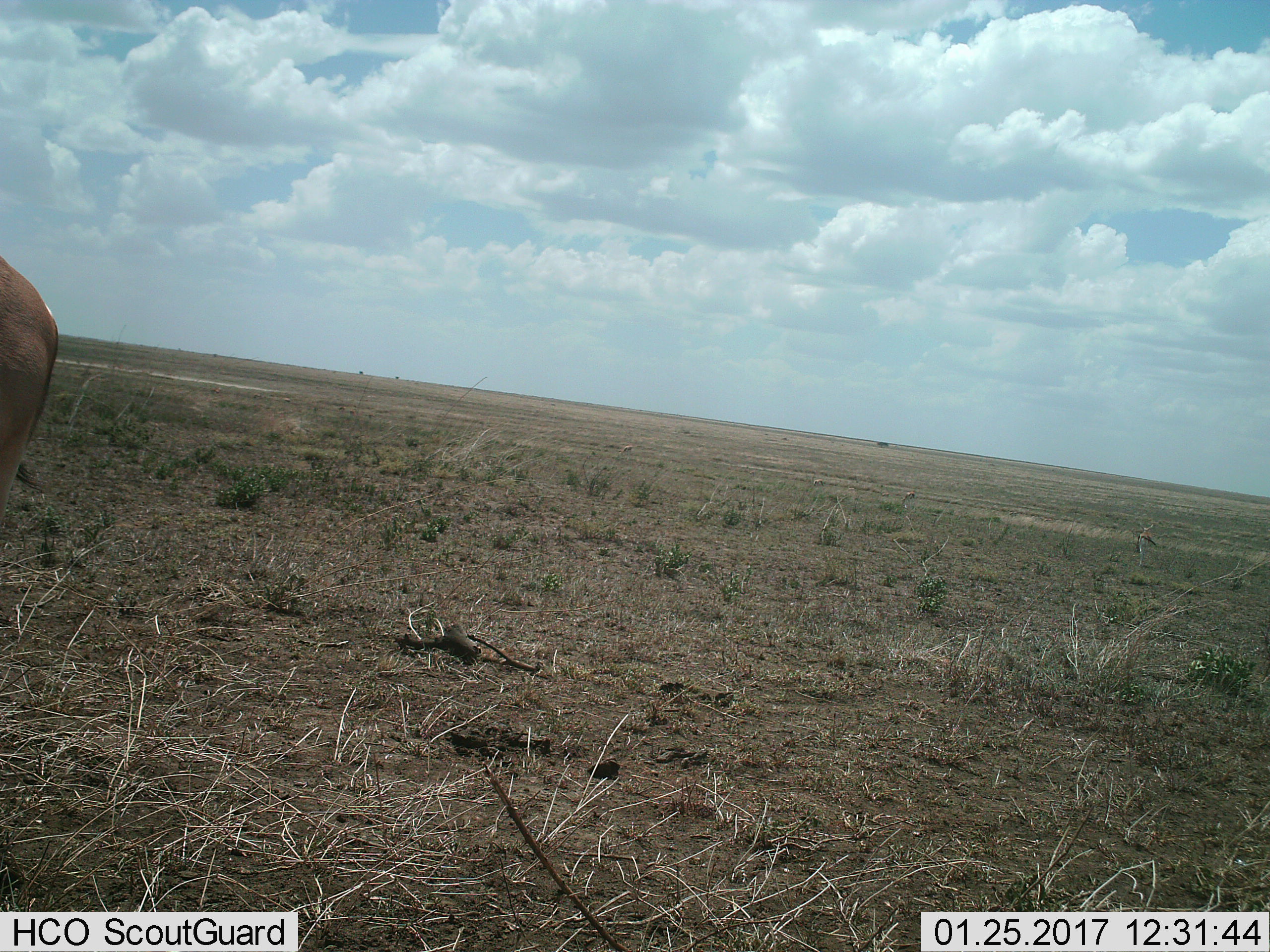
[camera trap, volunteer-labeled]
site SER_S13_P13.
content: unidentified animal